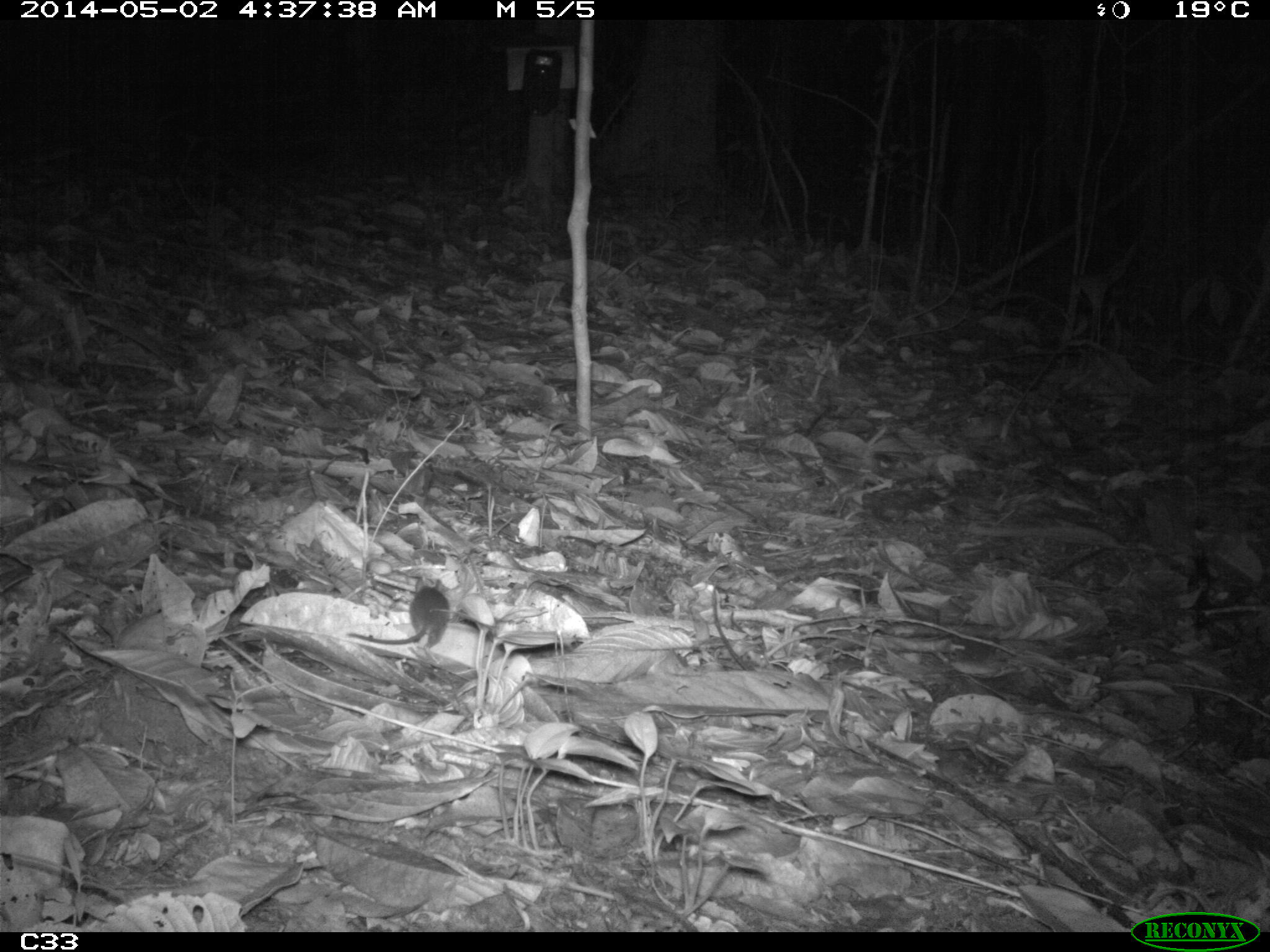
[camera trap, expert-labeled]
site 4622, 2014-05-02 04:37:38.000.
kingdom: Animalia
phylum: Chordata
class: Mammalia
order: Rodentia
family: Muridae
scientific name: Muridae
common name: mice, rats, and gerbils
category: unknown mouse or rat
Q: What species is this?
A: Unknown mouse or rat (mice, rats, and gerbils) (Muridae).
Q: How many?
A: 1.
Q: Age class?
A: Adult.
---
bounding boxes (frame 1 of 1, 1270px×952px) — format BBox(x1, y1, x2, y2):
unknown mouse or rat: BBox(346, 575, 450, 650)